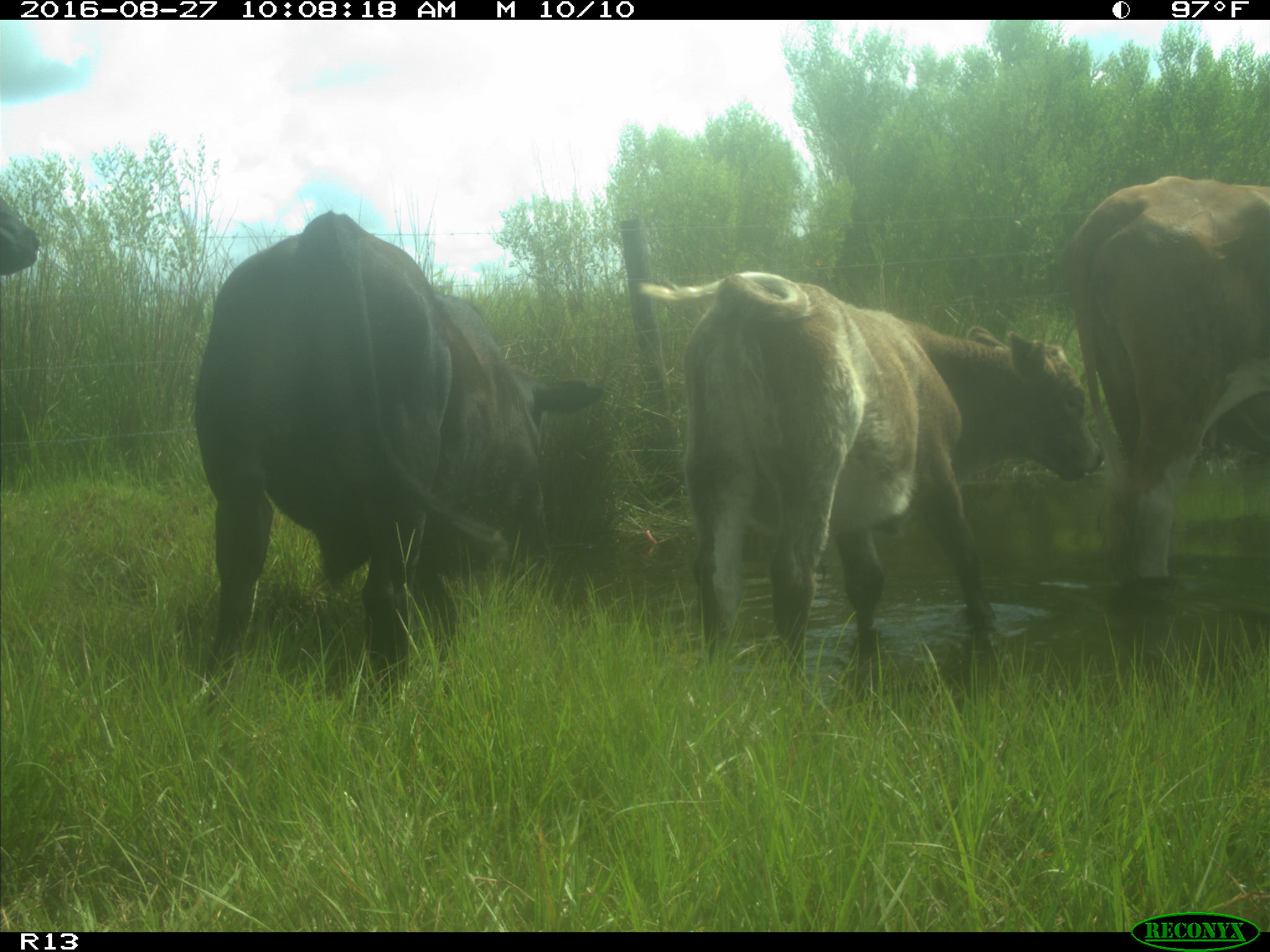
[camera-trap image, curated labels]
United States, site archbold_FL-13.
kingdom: Animalia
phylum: Chordata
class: Mammalia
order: Artiodactyla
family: Bovidae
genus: Bos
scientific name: Bos taurus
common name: domestic cow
Bos taurus (domestic cow).